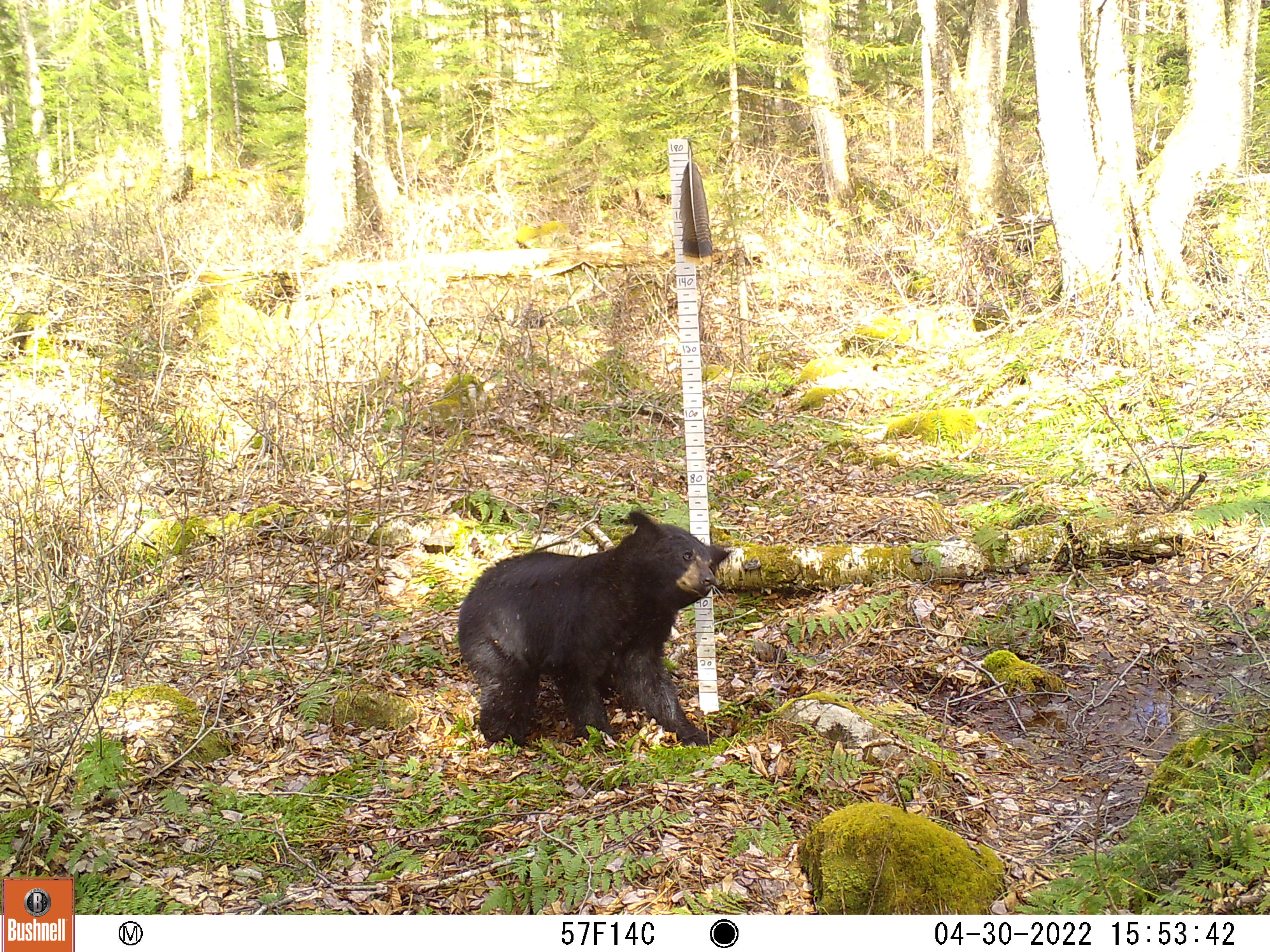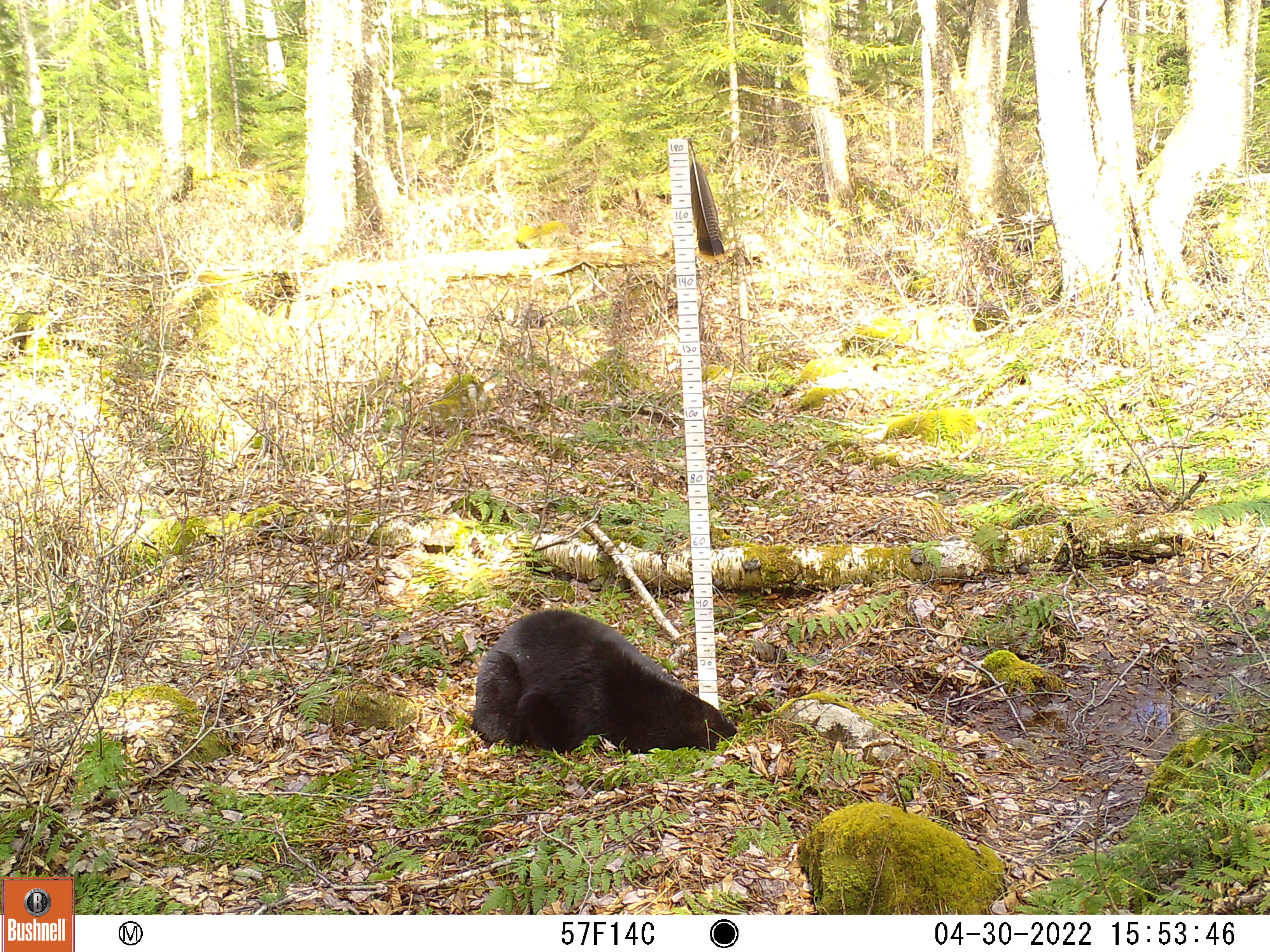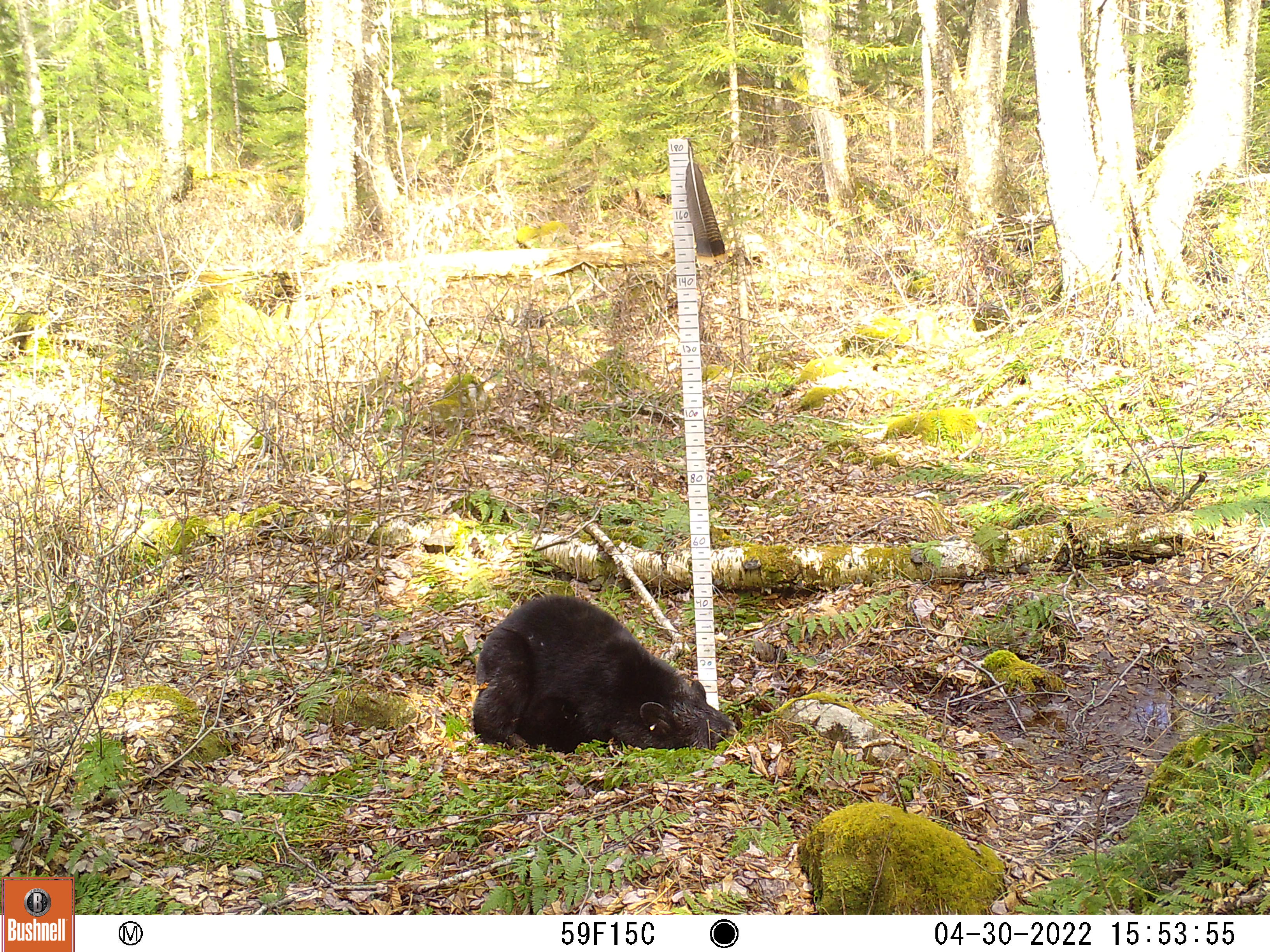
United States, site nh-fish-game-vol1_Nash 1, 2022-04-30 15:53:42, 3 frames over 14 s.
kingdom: Animalia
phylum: Chordata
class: Mammalia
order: Carnivora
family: Ursidae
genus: Ursus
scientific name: Ursus americanus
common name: black bear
Black bear (Ursus americanus).